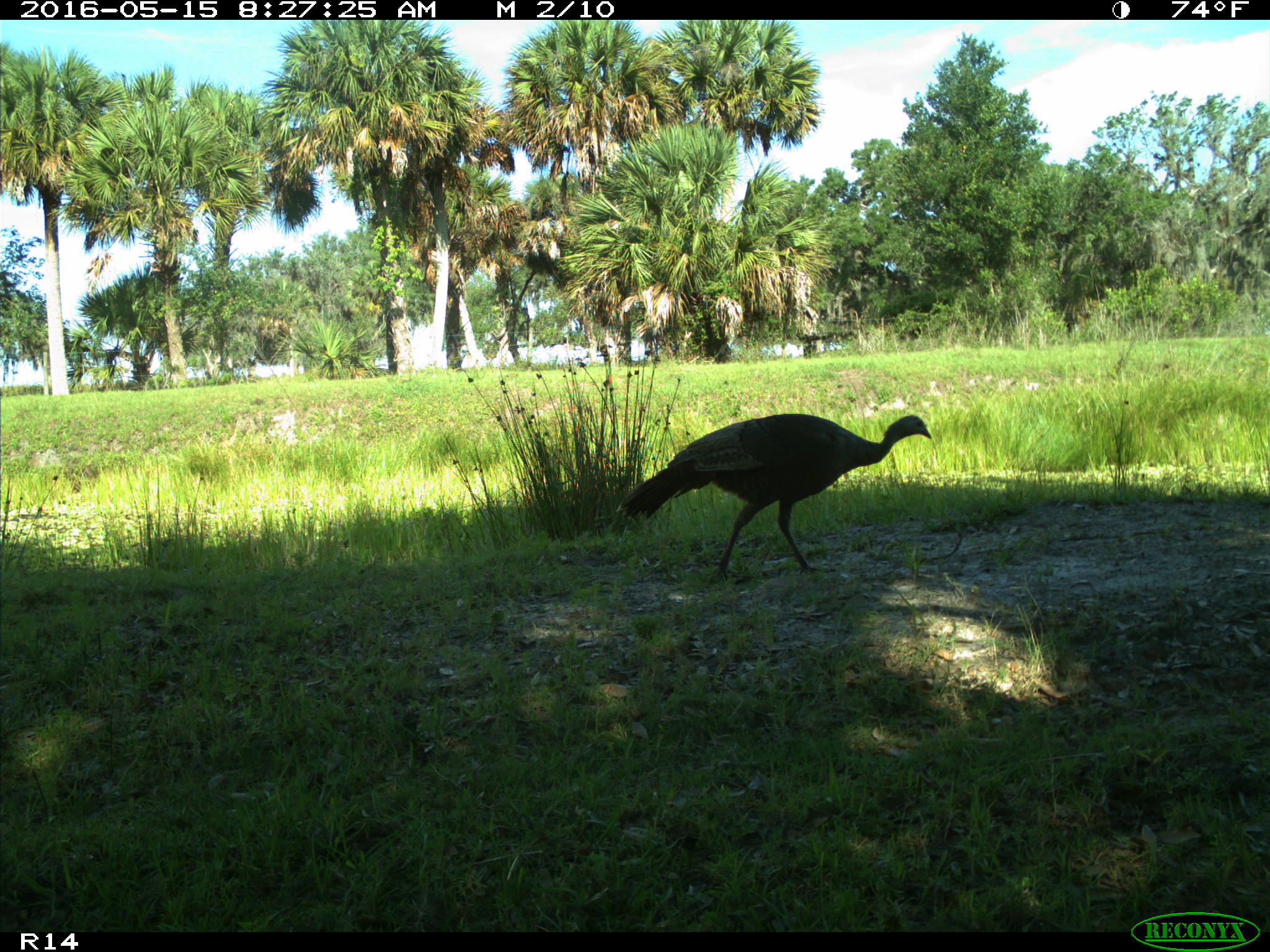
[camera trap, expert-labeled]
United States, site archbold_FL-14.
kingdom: Animalia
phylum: Chordata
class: Aves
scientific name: Aves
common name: birds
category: unidentified bird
Unidentified bird (birds) (Aves).